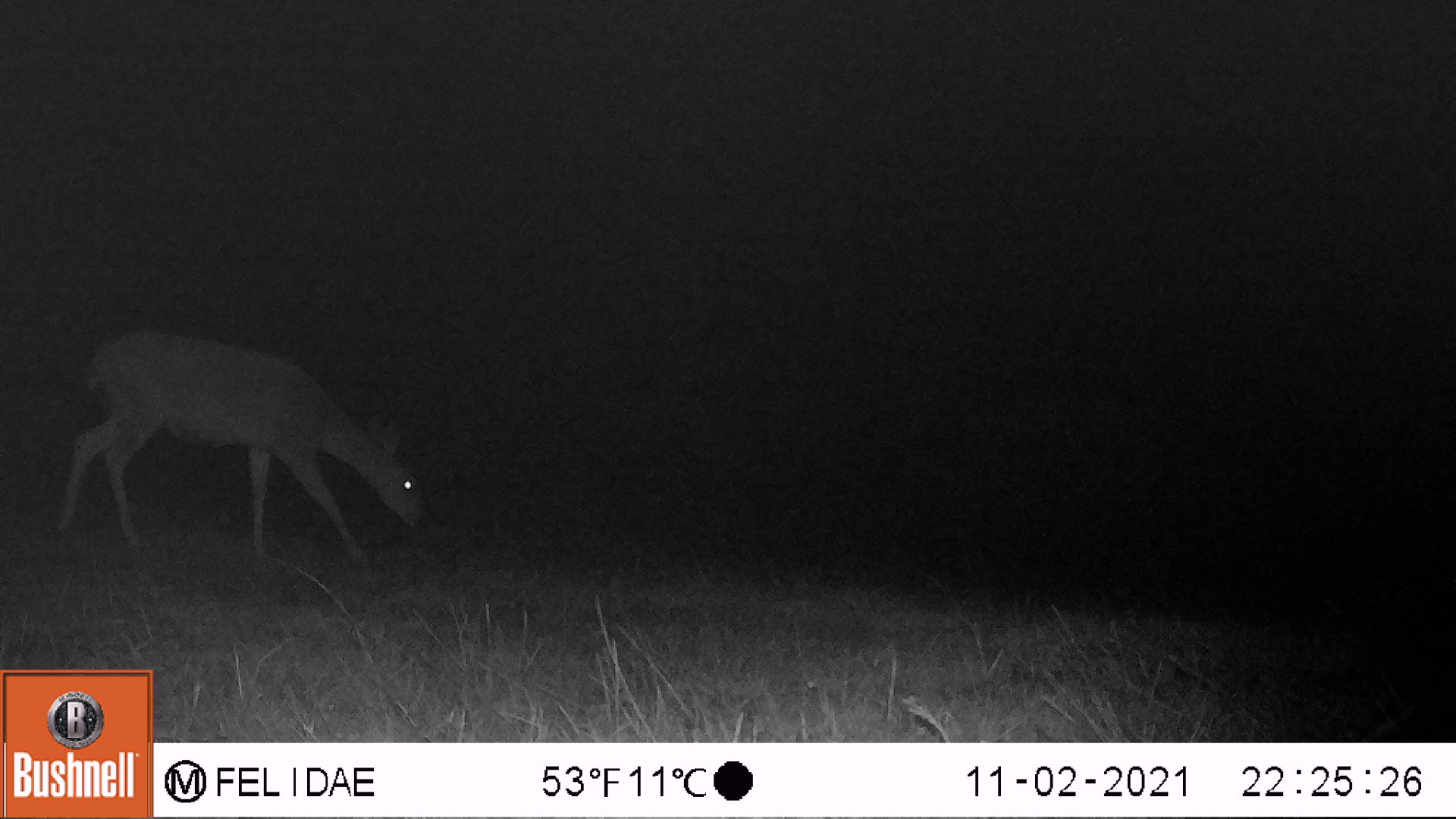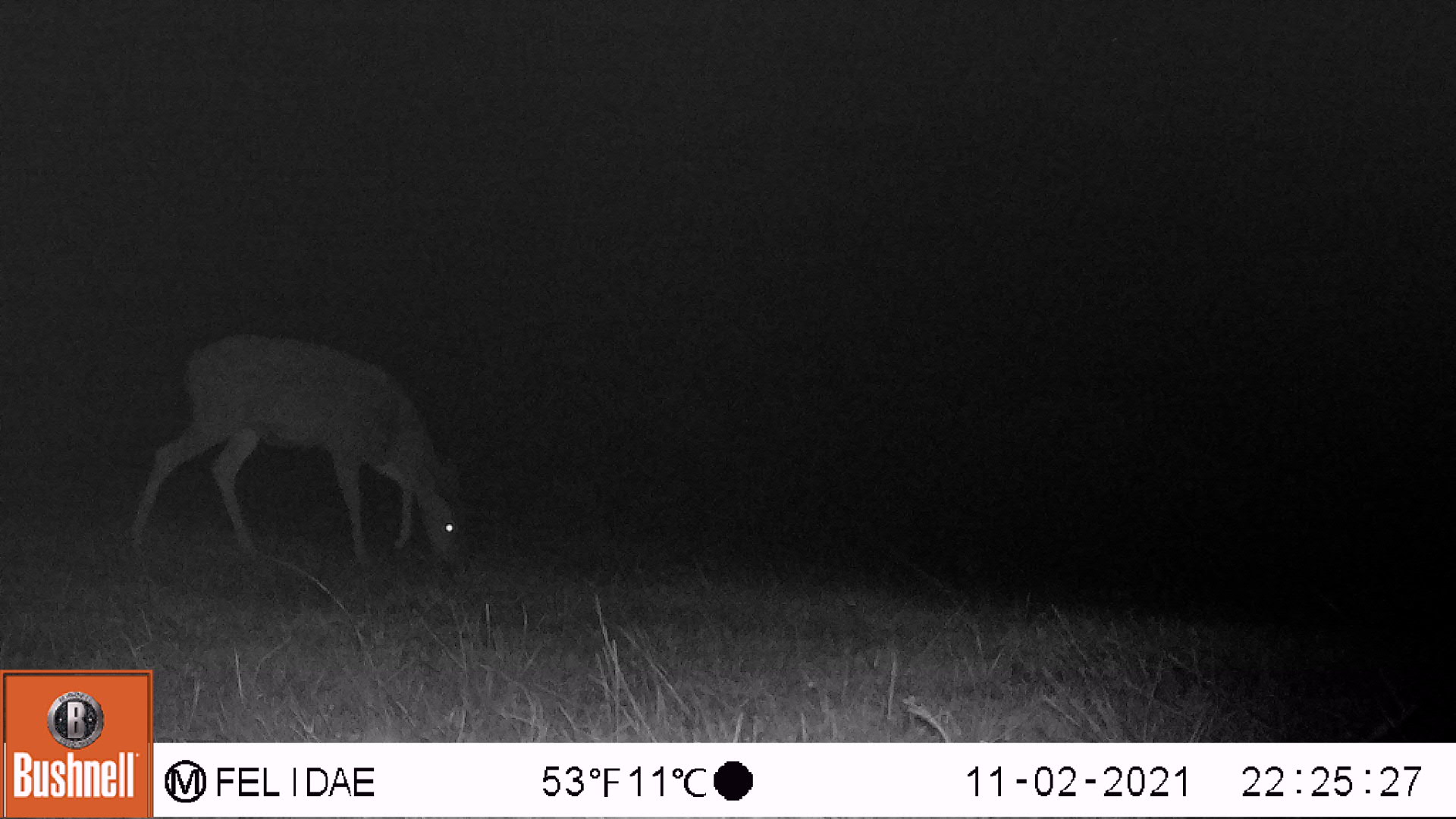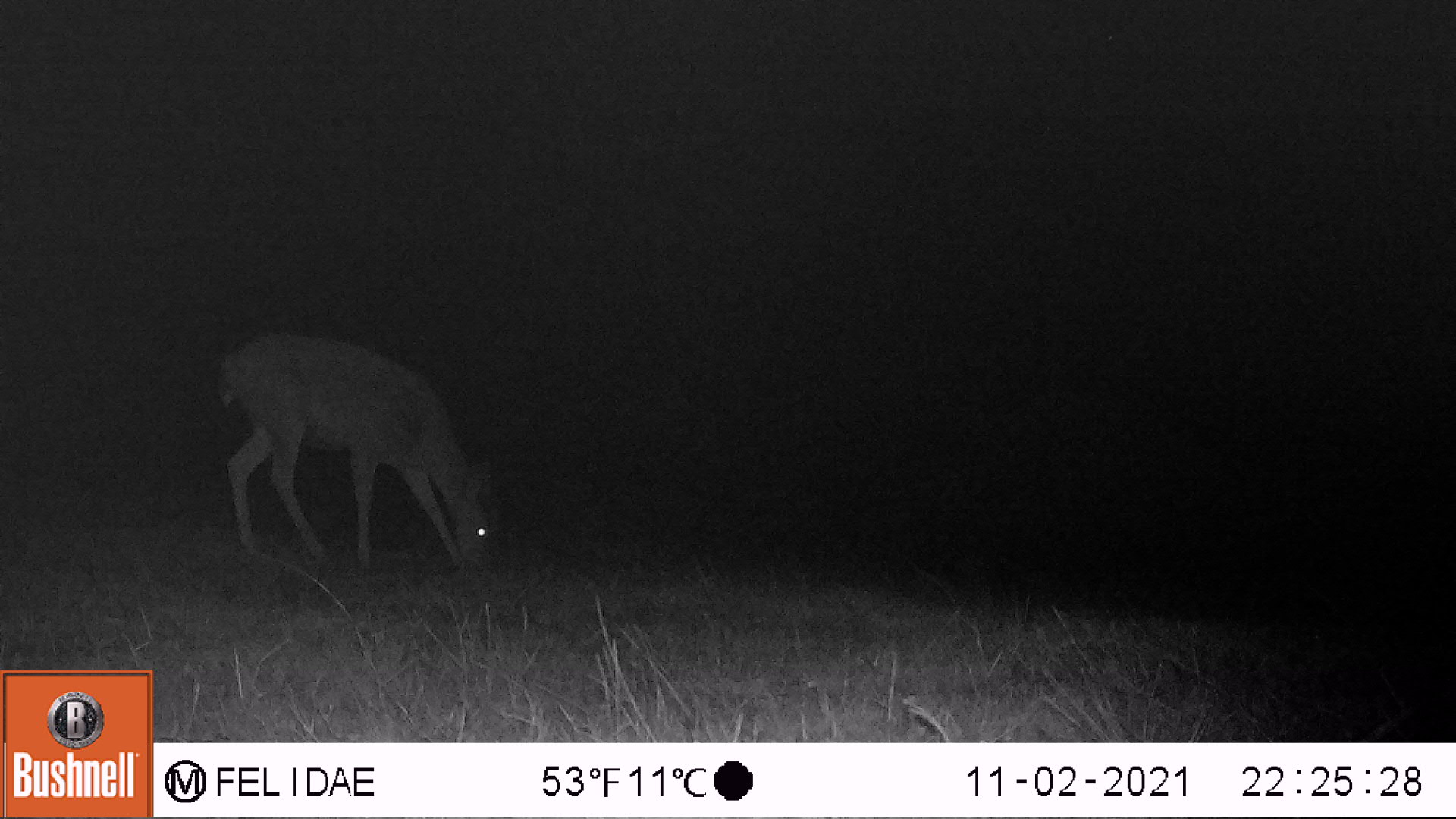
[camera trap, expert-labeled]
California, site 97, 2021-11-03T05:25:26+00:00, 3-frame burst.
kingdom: Animalia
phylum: Chordata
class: Mammalia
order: Artiodactyla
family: Cervidae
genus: Odocoileus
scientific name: Odocoileus hemionus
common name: mule deer